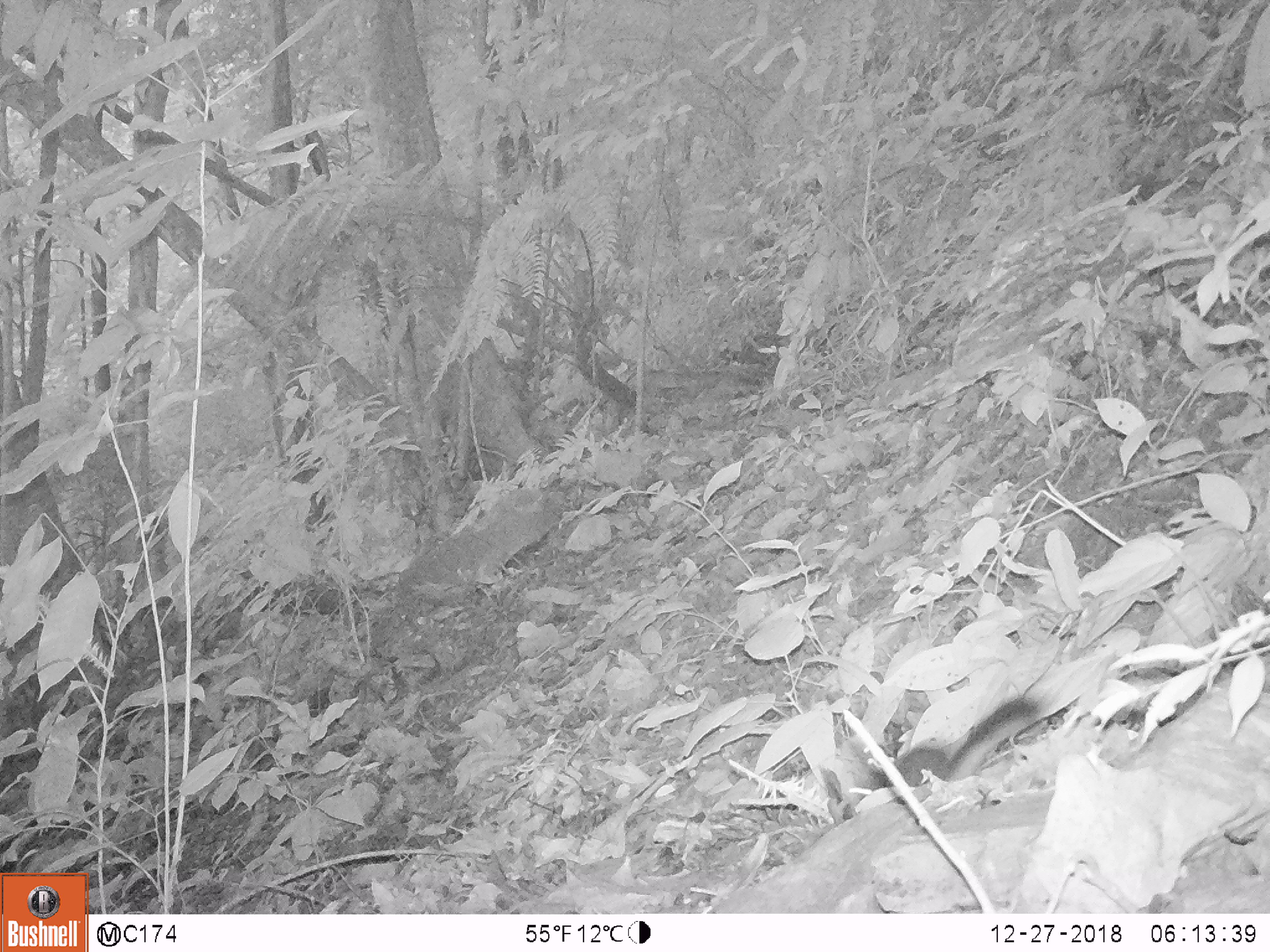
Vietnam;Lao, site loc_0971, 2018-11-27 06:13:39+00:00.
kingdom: Animalia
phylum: Chordata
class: Mammalia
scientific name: Mammalia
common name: mammal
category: unidentified small mammal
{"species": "unidentified small mammal (mammal) (Mammalia)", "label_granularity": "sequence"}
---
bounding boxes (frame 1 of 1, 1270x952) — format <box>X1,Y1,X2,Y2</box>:
unidentified small mammal: <box>868,698,1042,789</box>